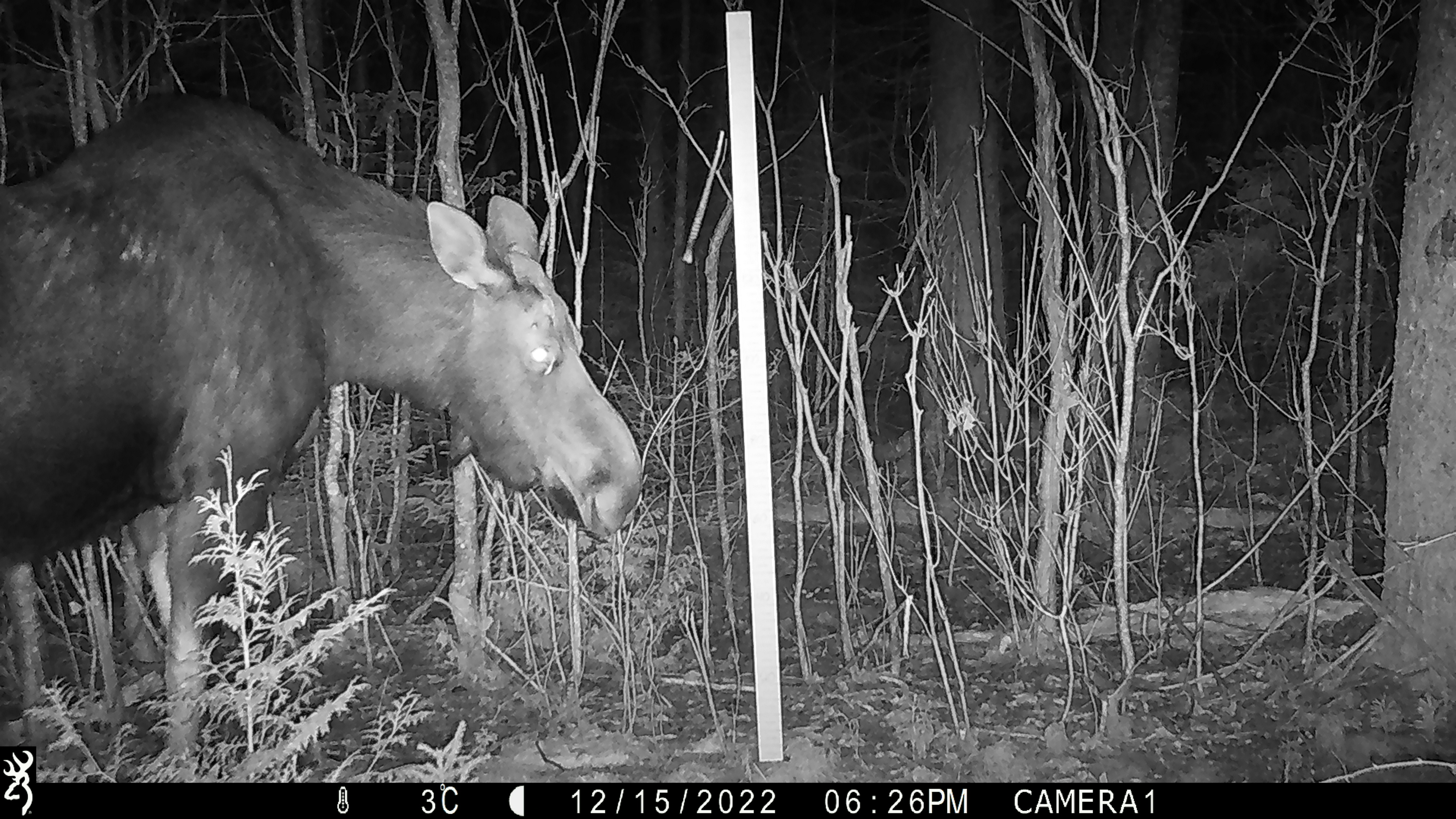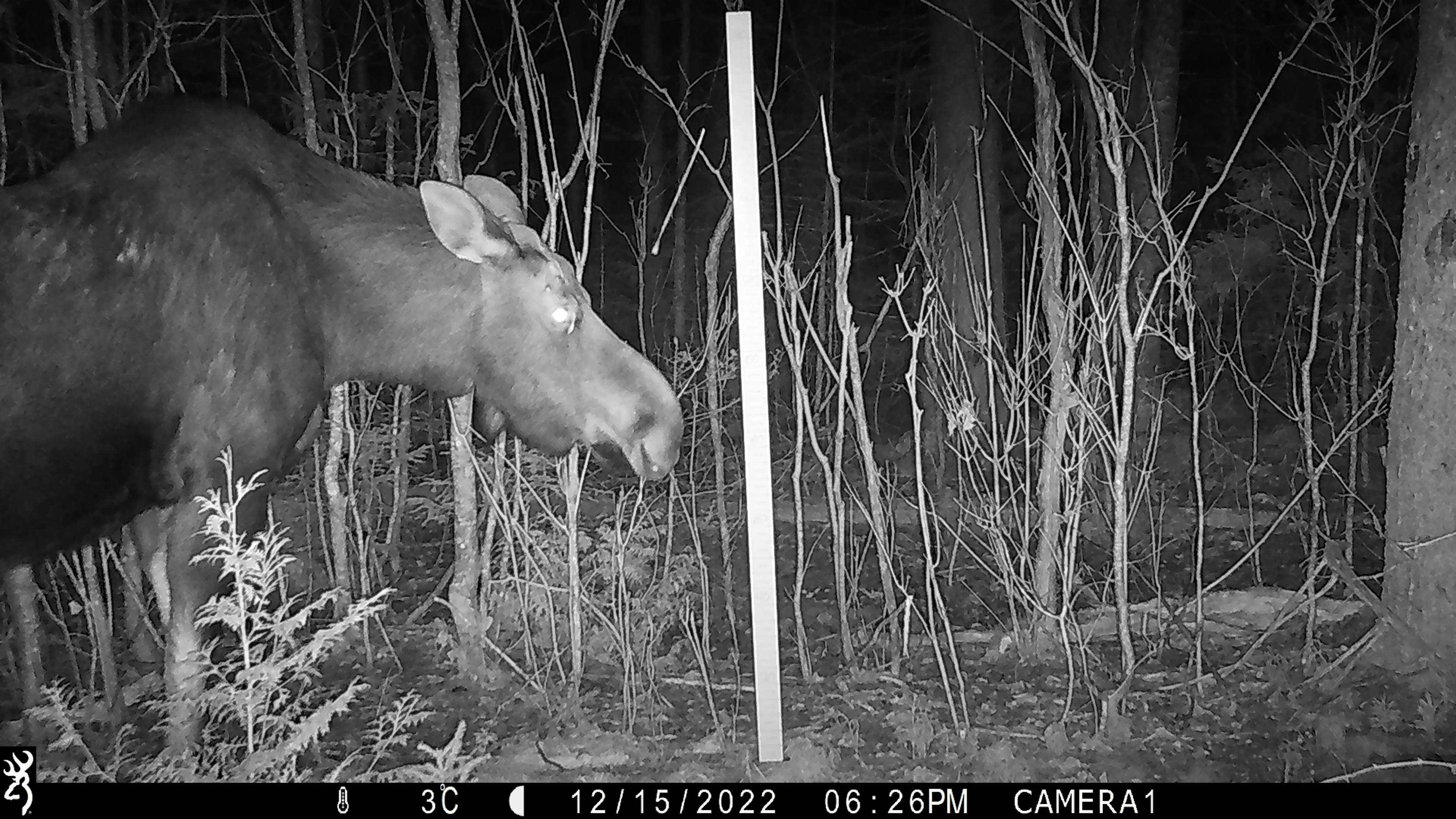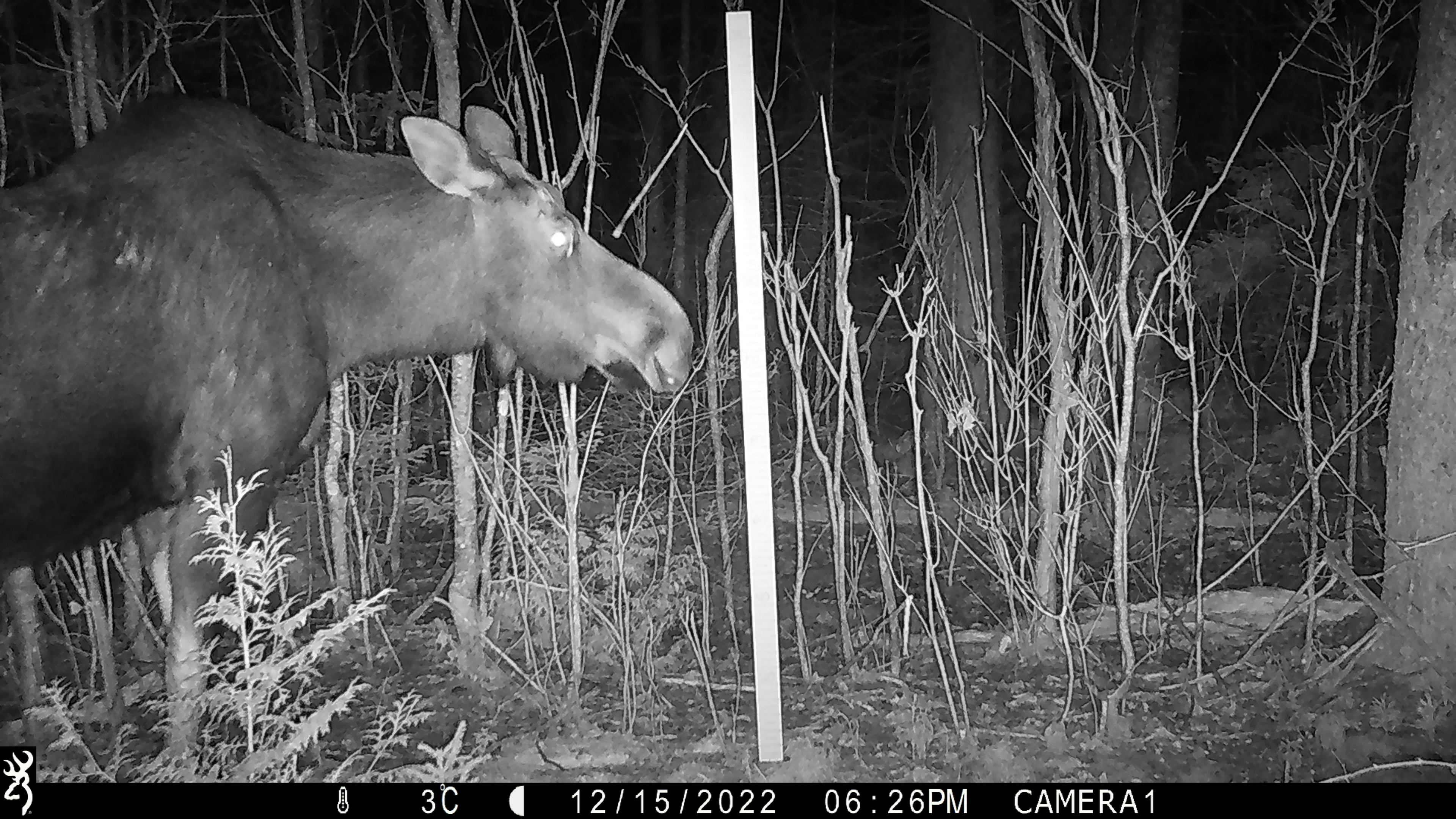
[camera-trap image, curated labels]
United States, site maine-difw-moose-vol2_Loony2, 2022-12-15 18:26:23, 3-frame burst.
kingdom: Animalia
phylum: Chordata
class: Mammalia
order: Artiodactyla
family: Cervidae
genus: Alces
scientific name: Alces alces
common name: moose